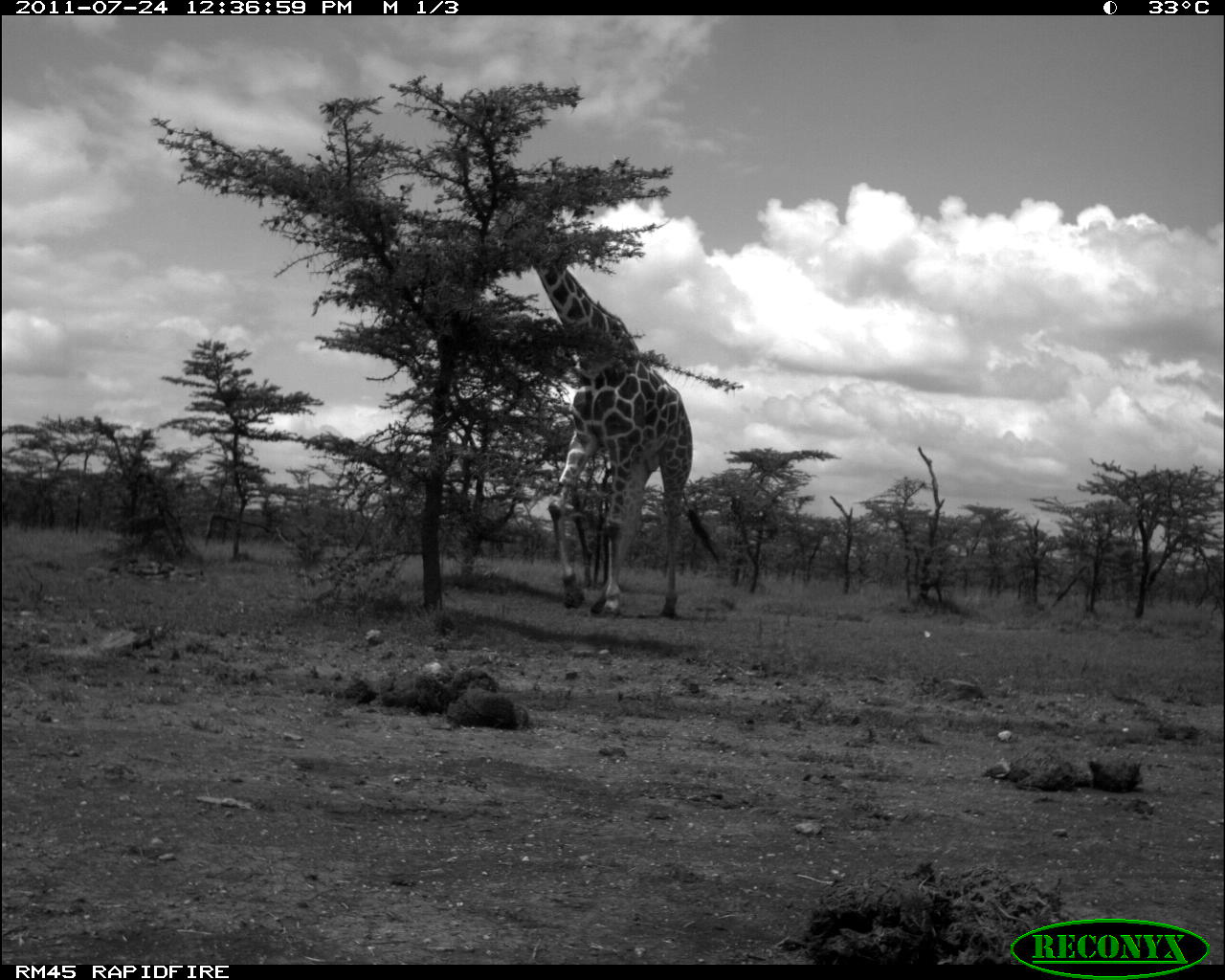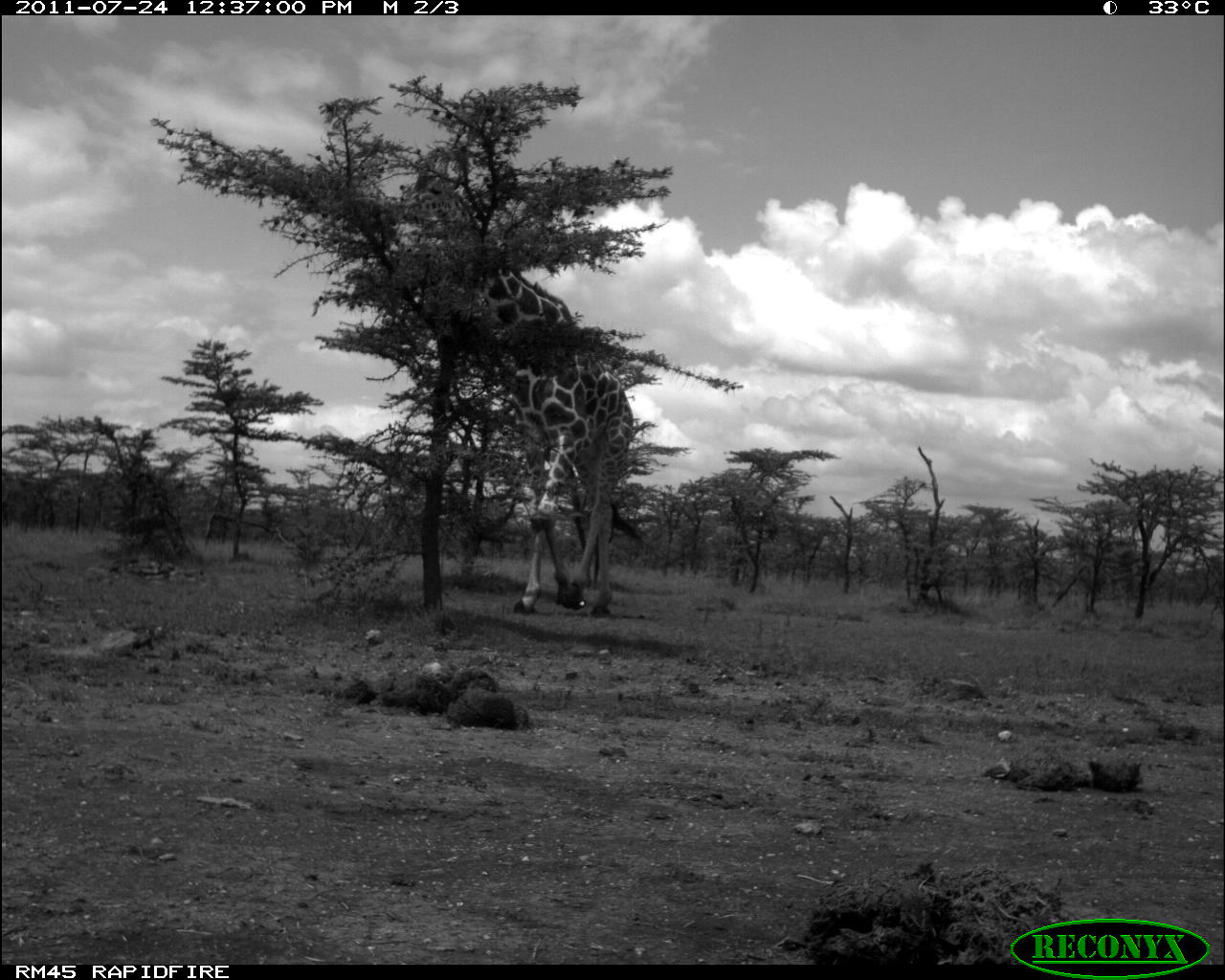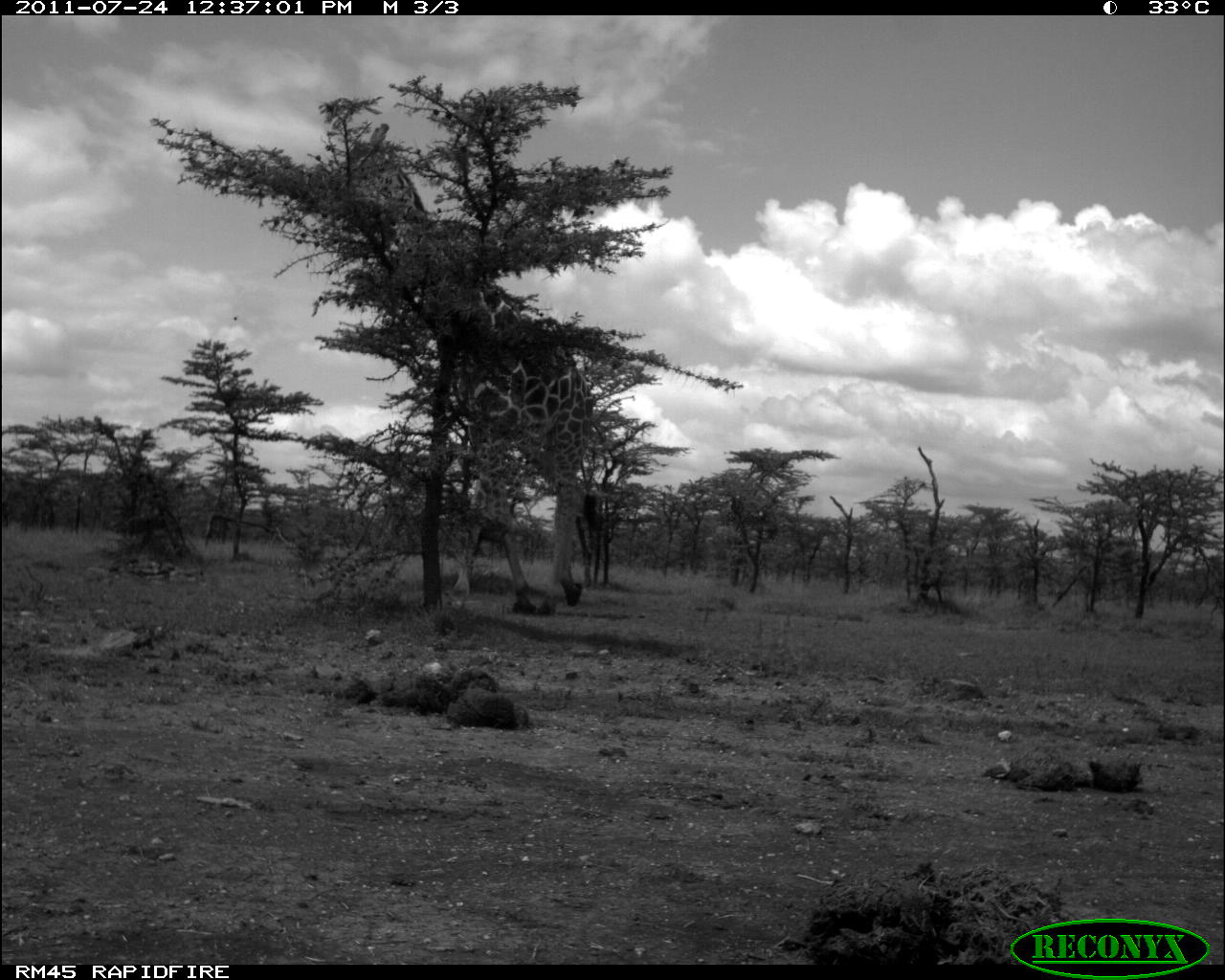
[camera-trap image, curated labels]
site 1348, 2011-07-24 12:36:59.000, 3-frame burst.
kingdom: Animalia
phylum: Chordata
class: Mammalia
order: Artiodactyla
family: Giraffidae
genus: Giraffa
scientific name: Giraffa camelopardalis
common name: giraffe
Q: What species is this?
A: Giraffa camelopardalis (giraffe).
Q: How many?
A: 1.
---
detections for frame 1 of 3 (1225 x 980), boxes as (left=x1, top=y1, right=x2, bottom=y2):
giraffa camelopardalis: (left=507, top=205, right=723, bottom=618)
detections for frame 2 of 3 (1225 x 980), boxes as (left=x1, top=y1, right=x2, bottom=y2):
giraffa camelopardalis: (left=393, top=180, right=633, bottom=615)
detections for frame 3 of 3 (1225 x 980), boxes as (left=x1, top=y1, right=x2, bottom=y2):
giraffa camelopardalis: (left=338, top=119, right=595, bottom=615)